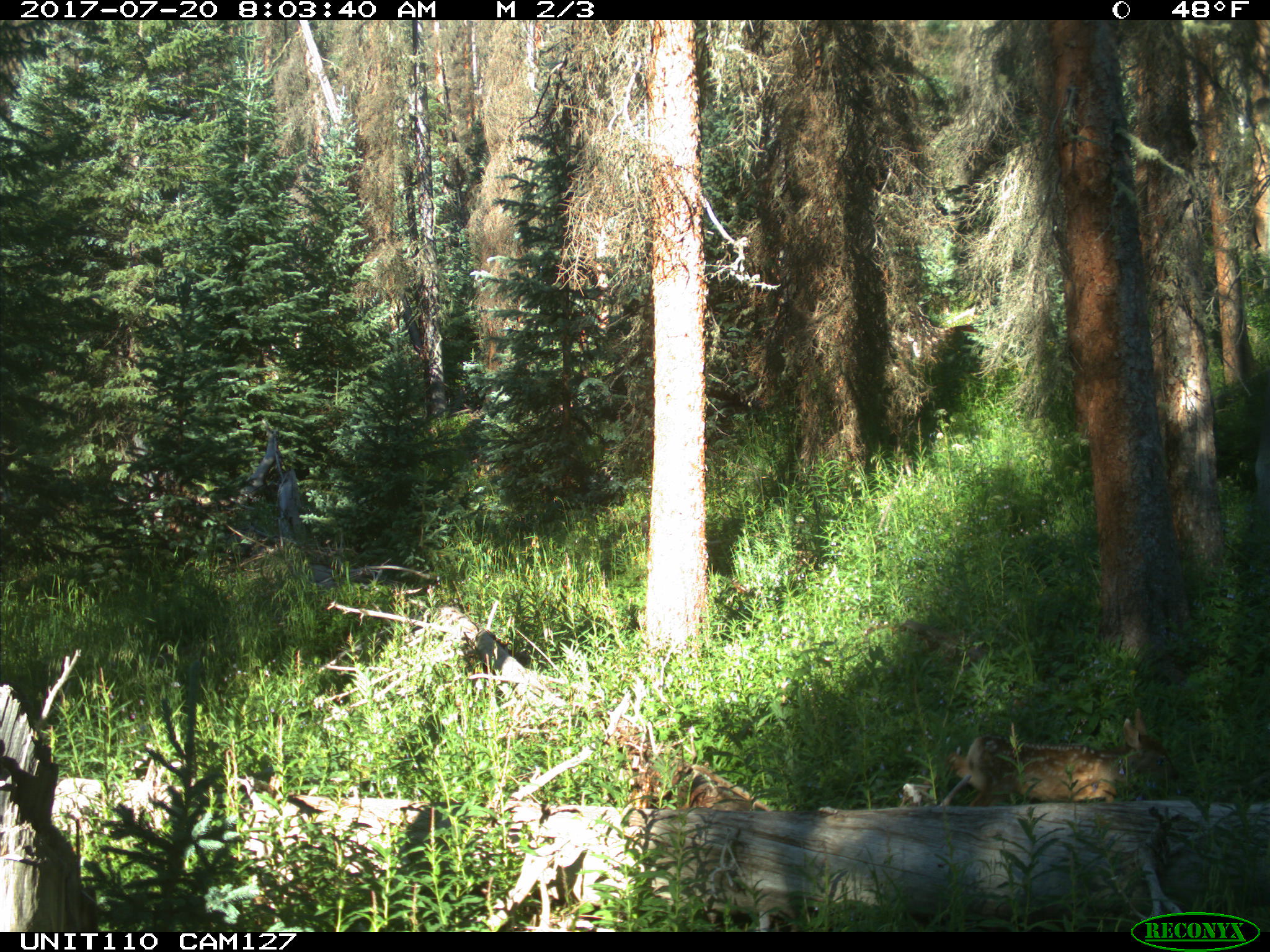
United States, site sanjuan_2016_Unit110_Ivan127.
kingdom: Animalia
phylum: Chordata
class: Mammalia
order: Artiodactyla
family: Cervidae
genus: Odocoileus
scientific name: Odocoileus hemionus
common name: mule deer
Odocoileus hemionus (mule deer).